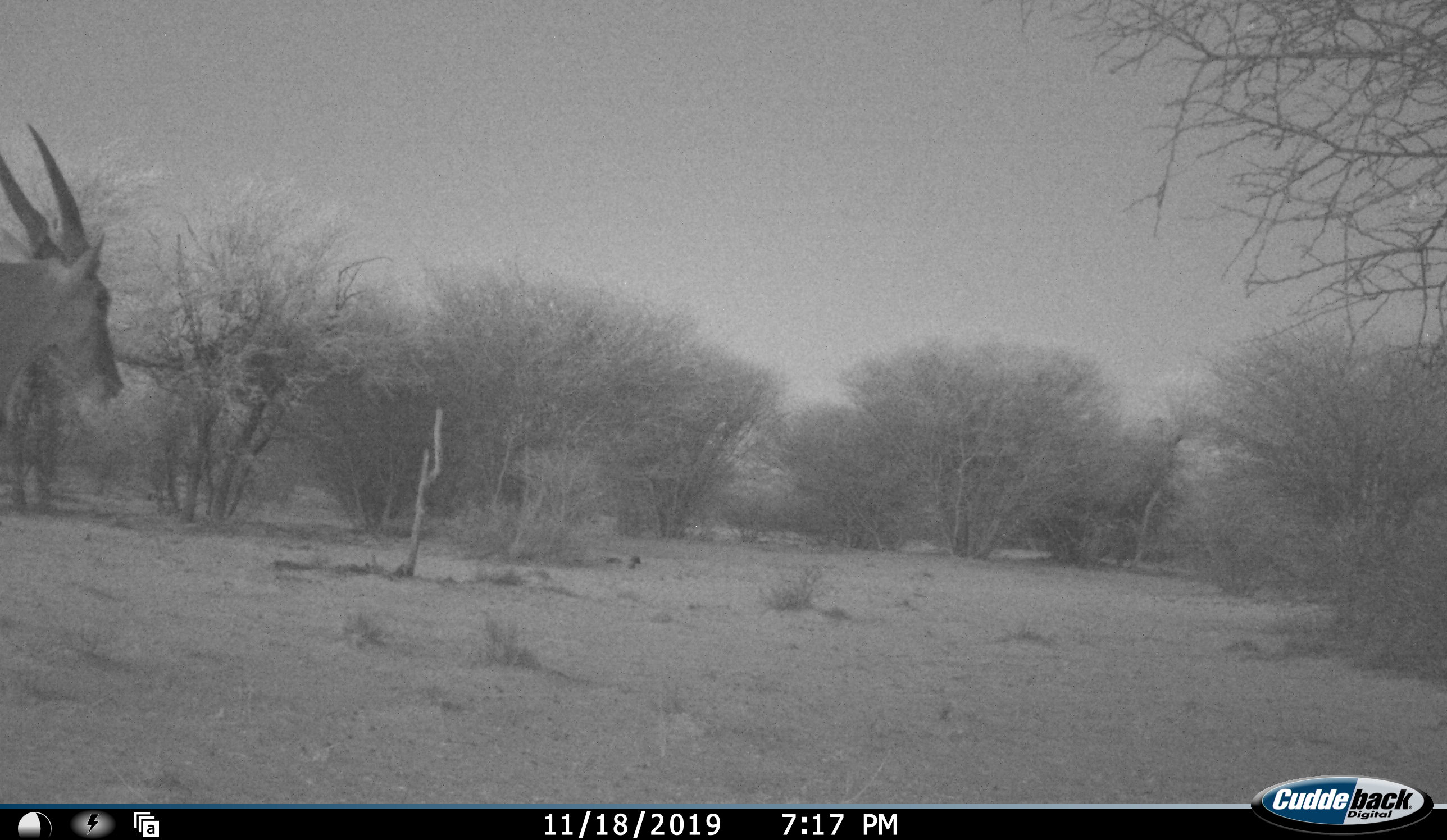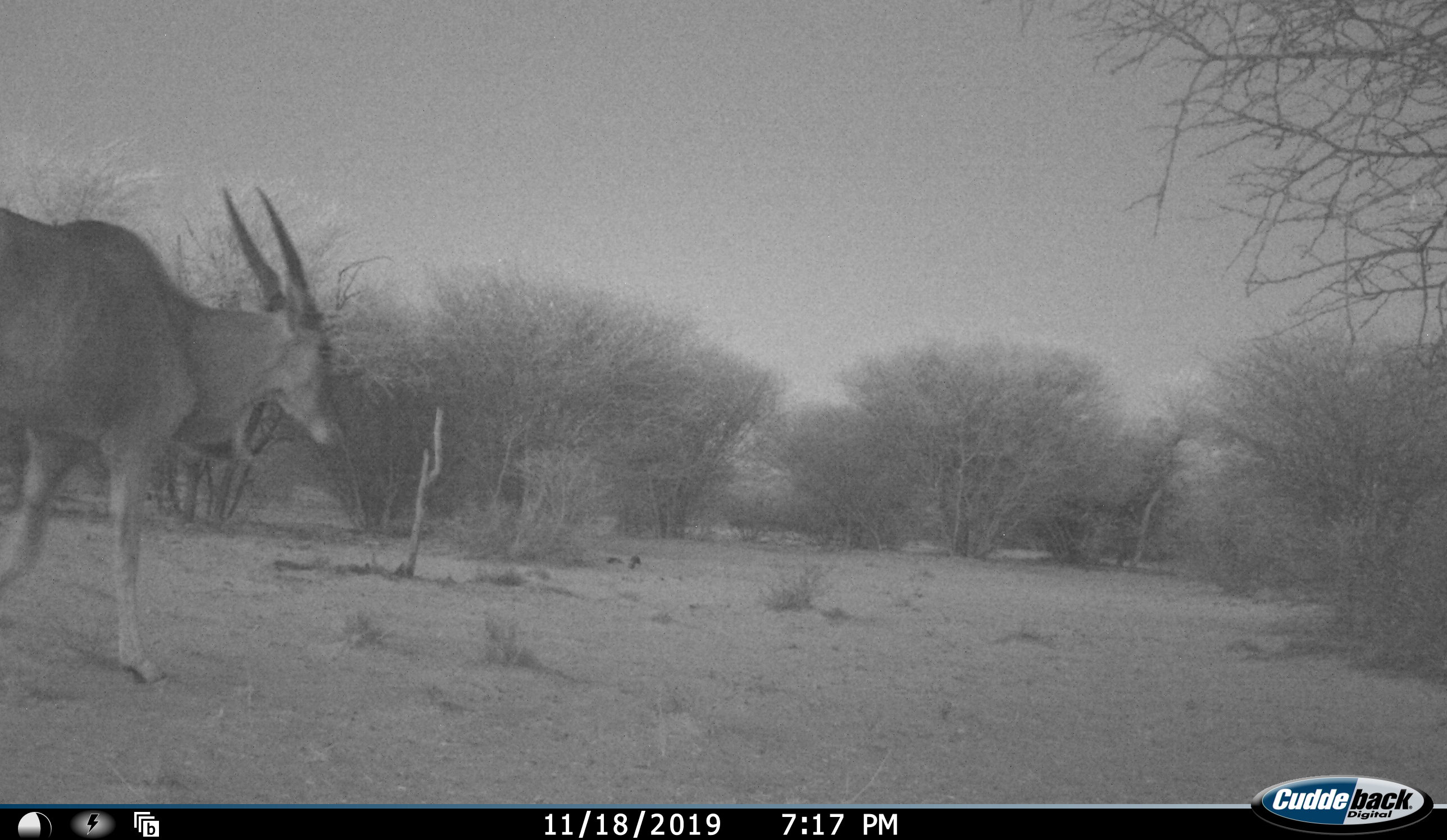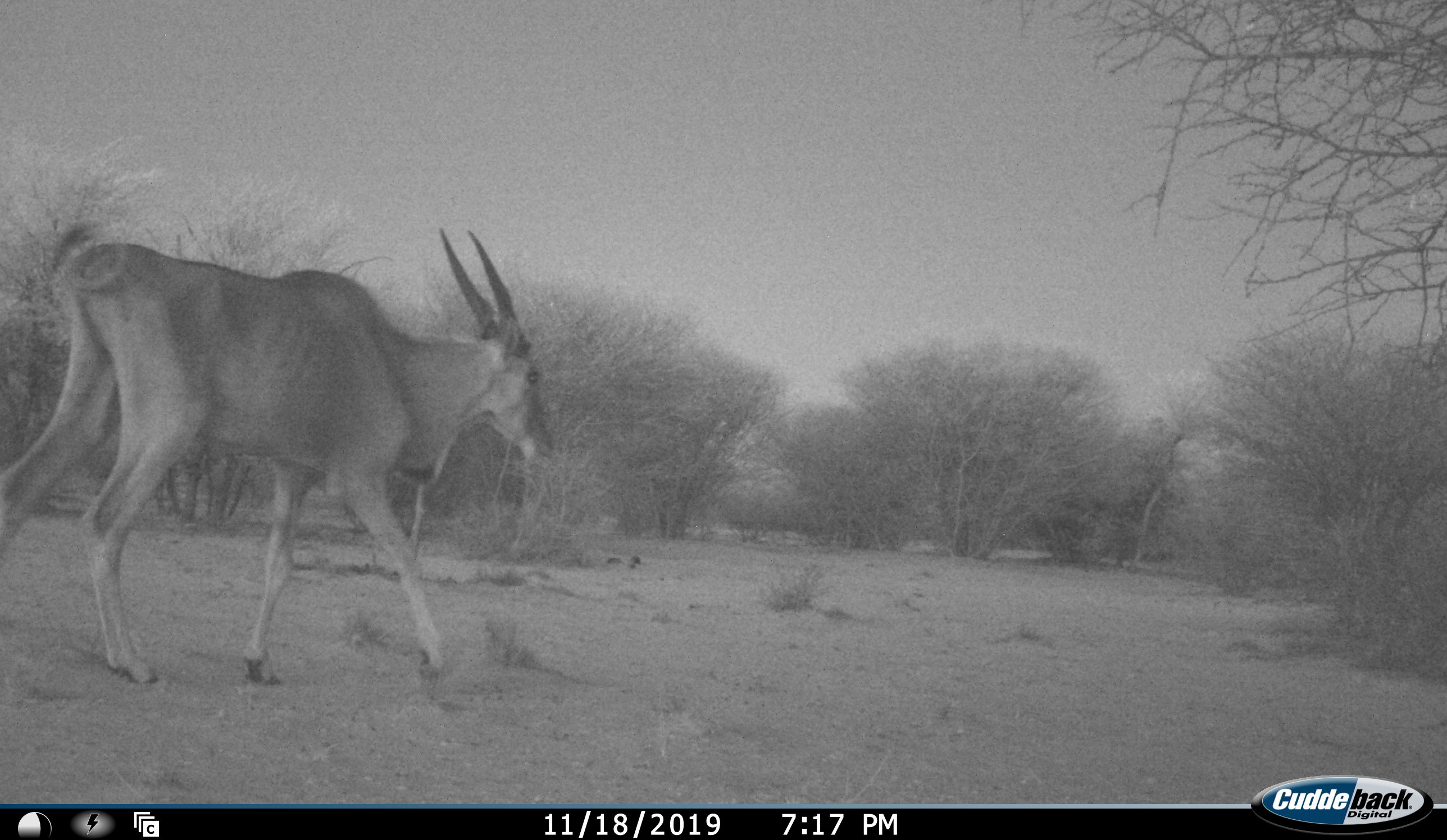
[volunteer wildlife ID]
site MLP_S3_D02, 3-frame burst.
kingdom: Animalia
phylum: Chordata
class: Mammalia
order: Artiodactyla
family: Bovidae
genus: Tragelaphus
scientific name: Tragelaphus oryx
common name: eland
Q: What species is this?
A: Eland (Tragelaphus oryx).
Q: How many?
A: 1.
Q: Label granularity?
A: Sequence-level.